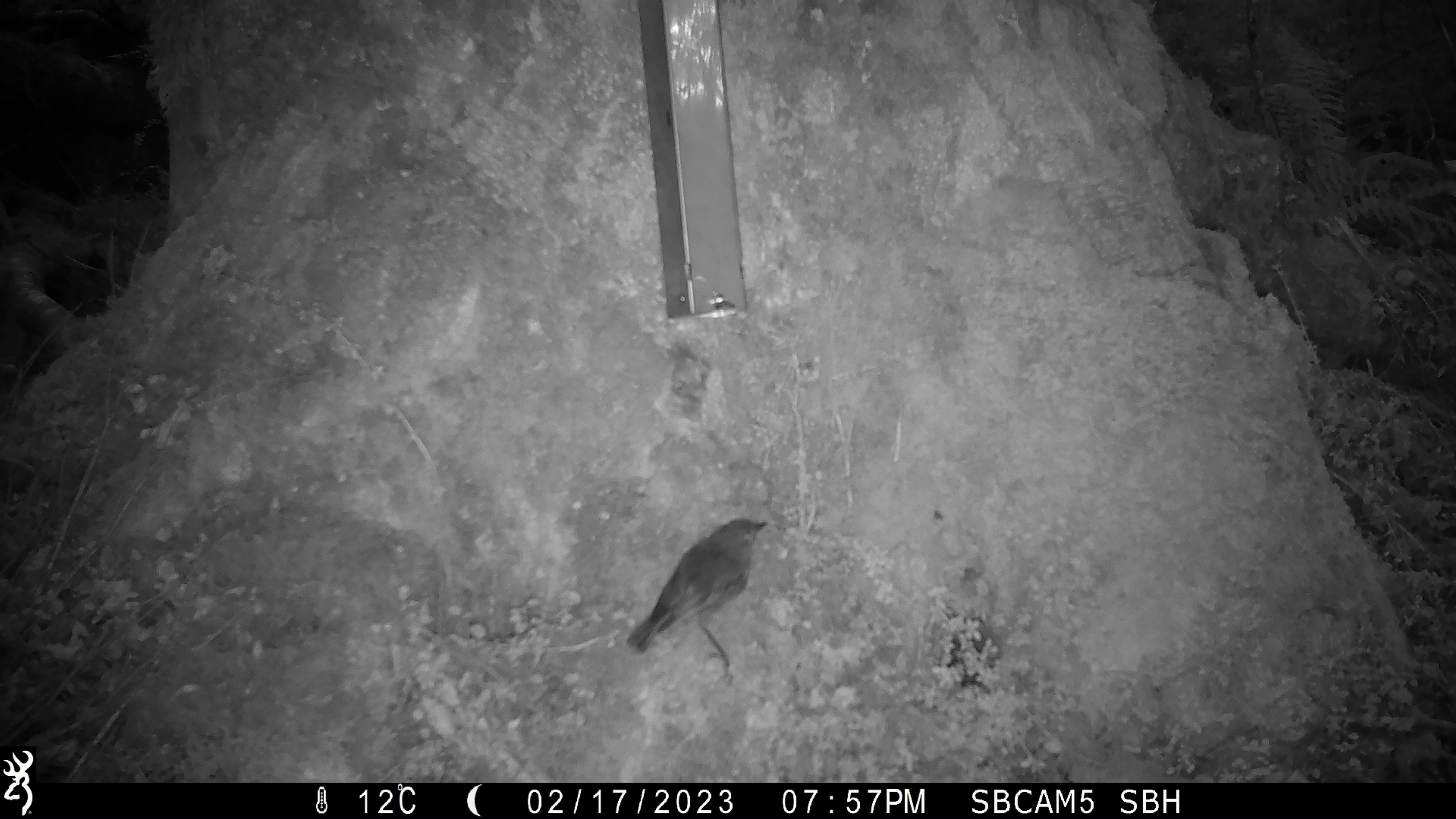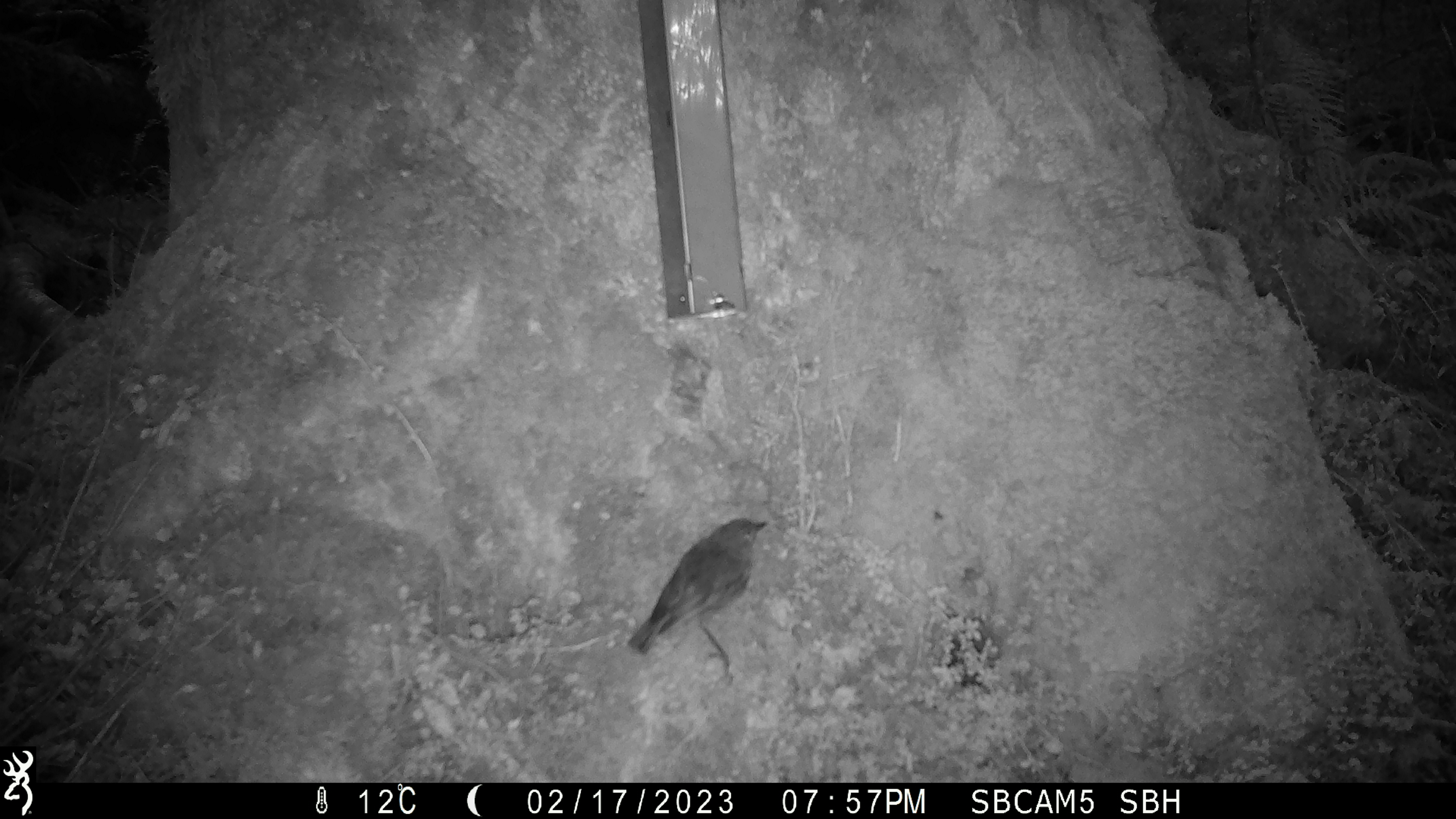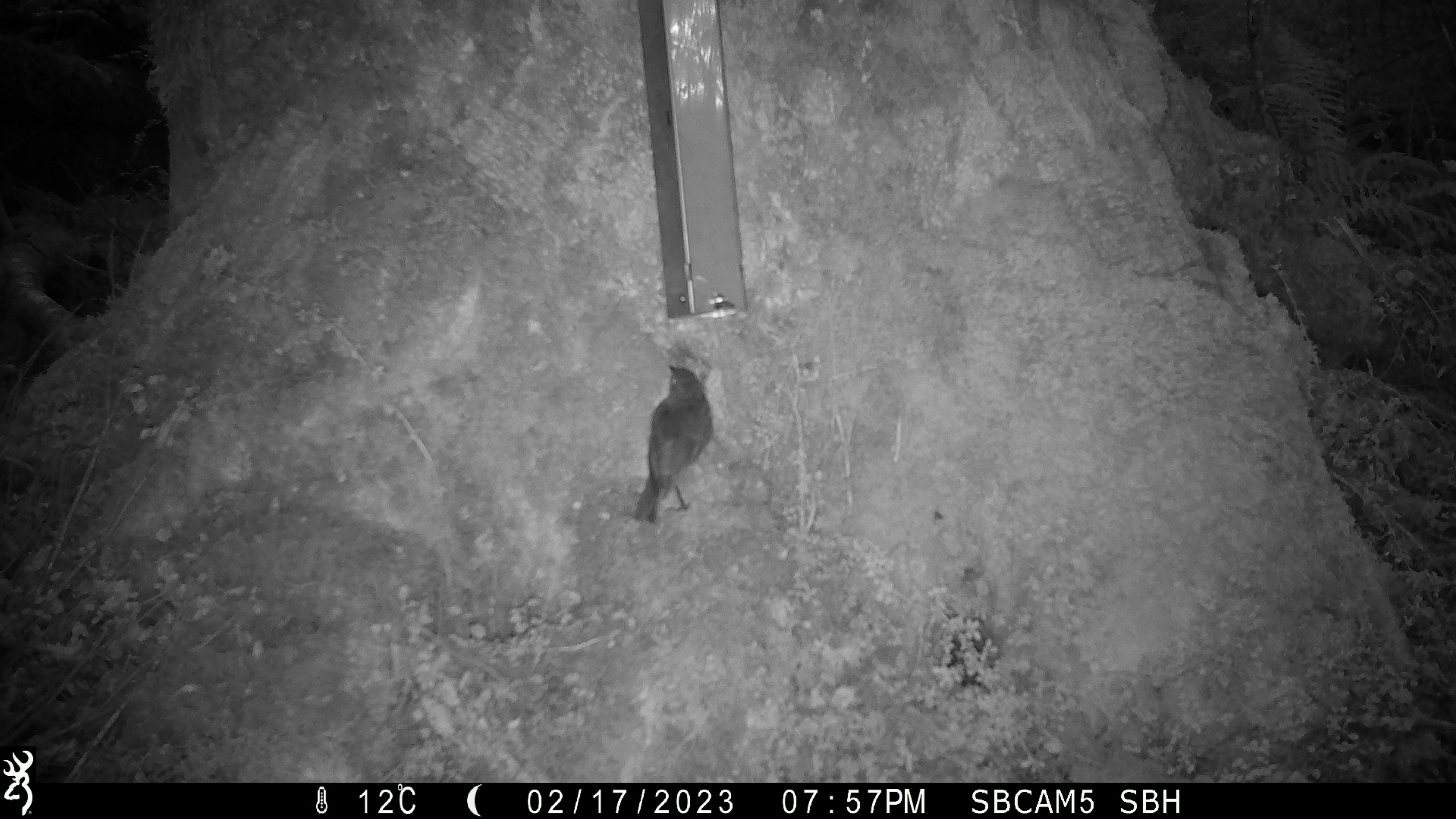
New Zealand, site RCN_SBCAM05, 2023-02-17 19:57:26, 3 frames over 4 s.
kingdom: Animalia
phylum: Chordata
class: Aves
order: Passeriformes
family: Petroicidae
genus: Petroica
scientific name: Petroica australis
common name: new zealand robin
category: robin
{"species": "robin (new zealand robin) (Petroica australis)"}